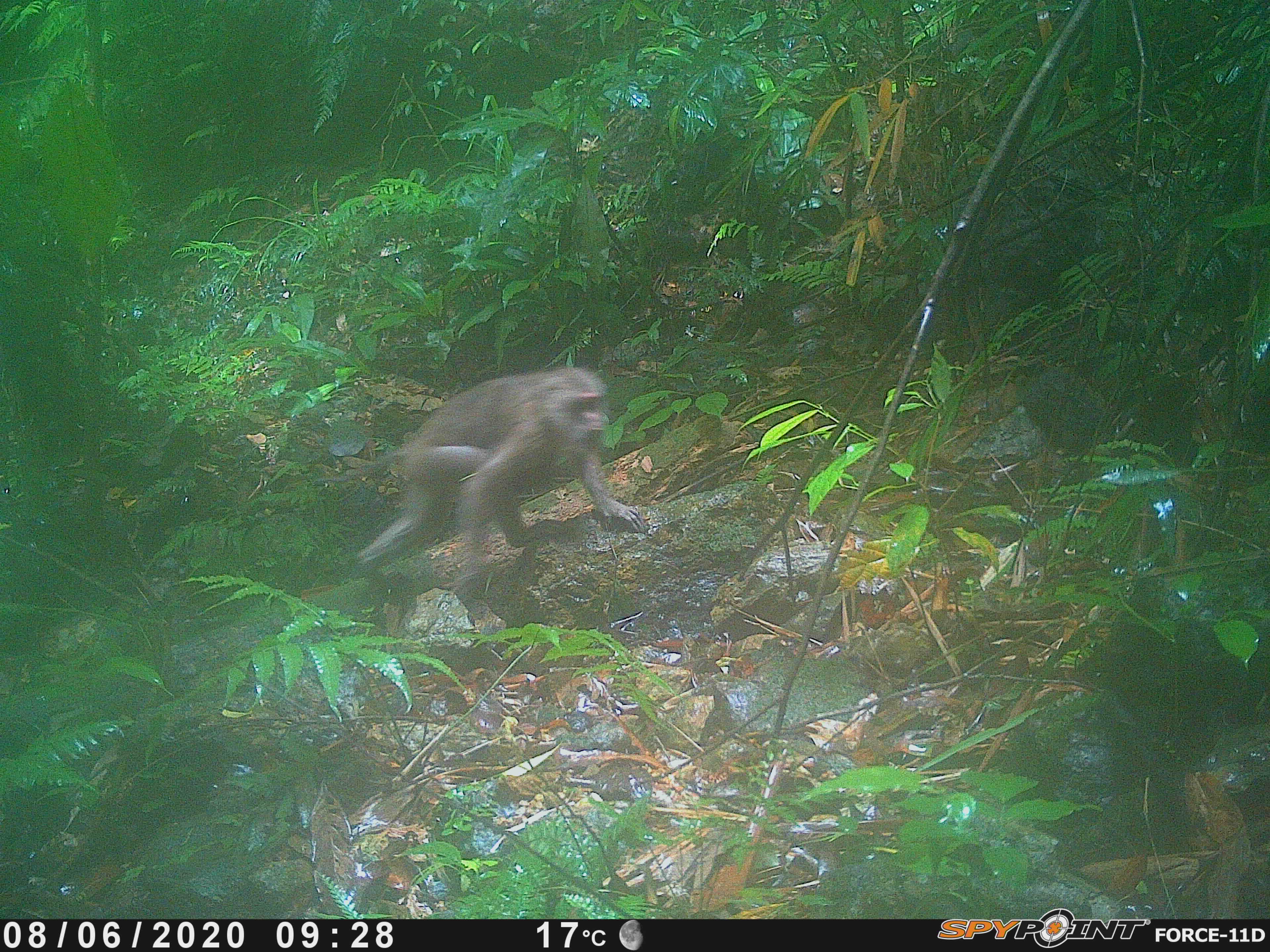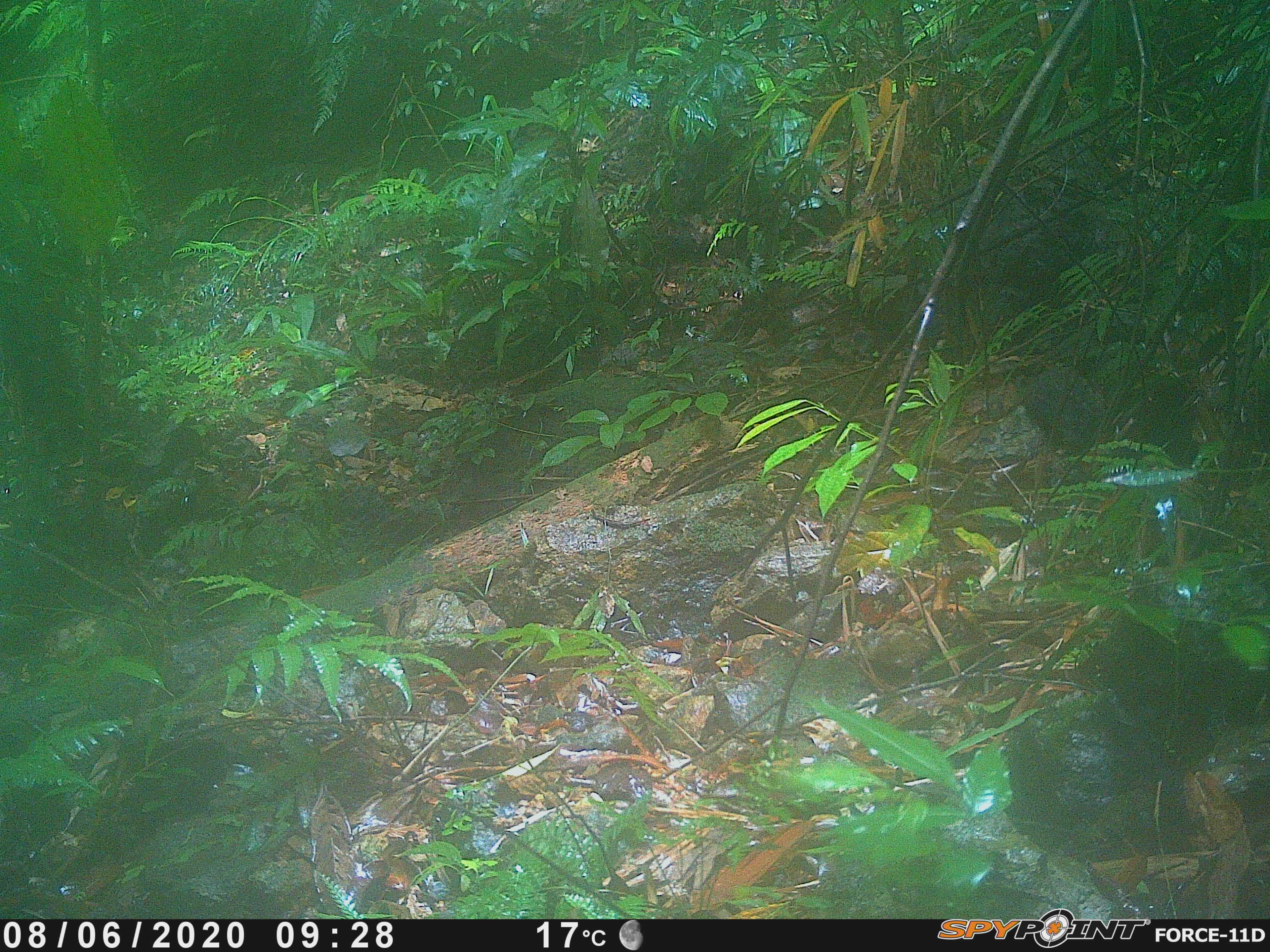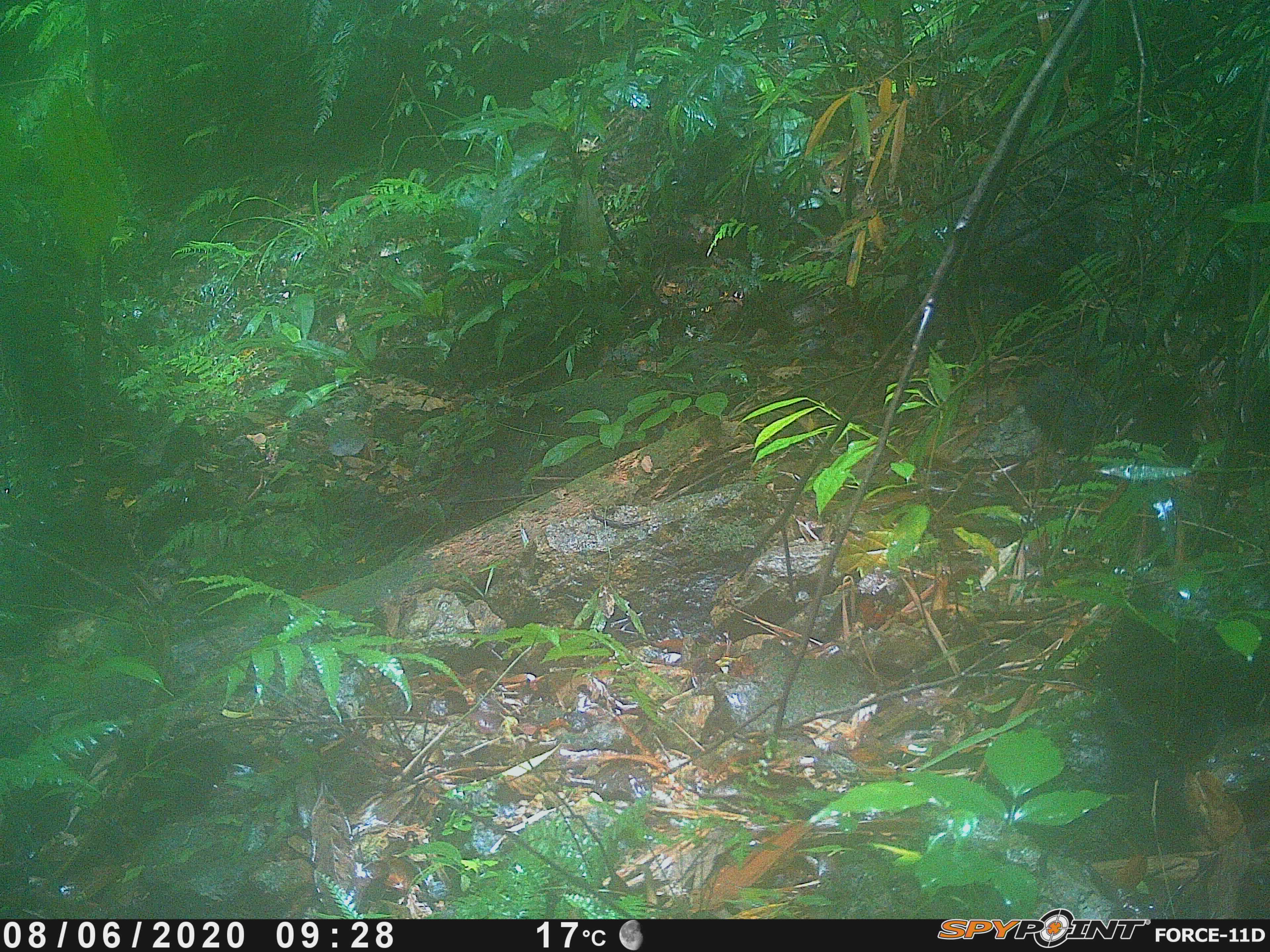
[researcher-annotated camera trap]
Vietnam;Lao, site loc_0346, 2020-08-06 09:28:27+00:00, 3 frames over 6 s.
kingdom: Animalia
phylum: Chordata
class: Mammalia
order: Primates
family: Cercopithecidae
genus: Macaca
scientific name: Macaca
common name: macaques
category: assam or rhesus macaque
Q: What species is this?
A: Assam or rhesus macaque (macaques) (Macaca).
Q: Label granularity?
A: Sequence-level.